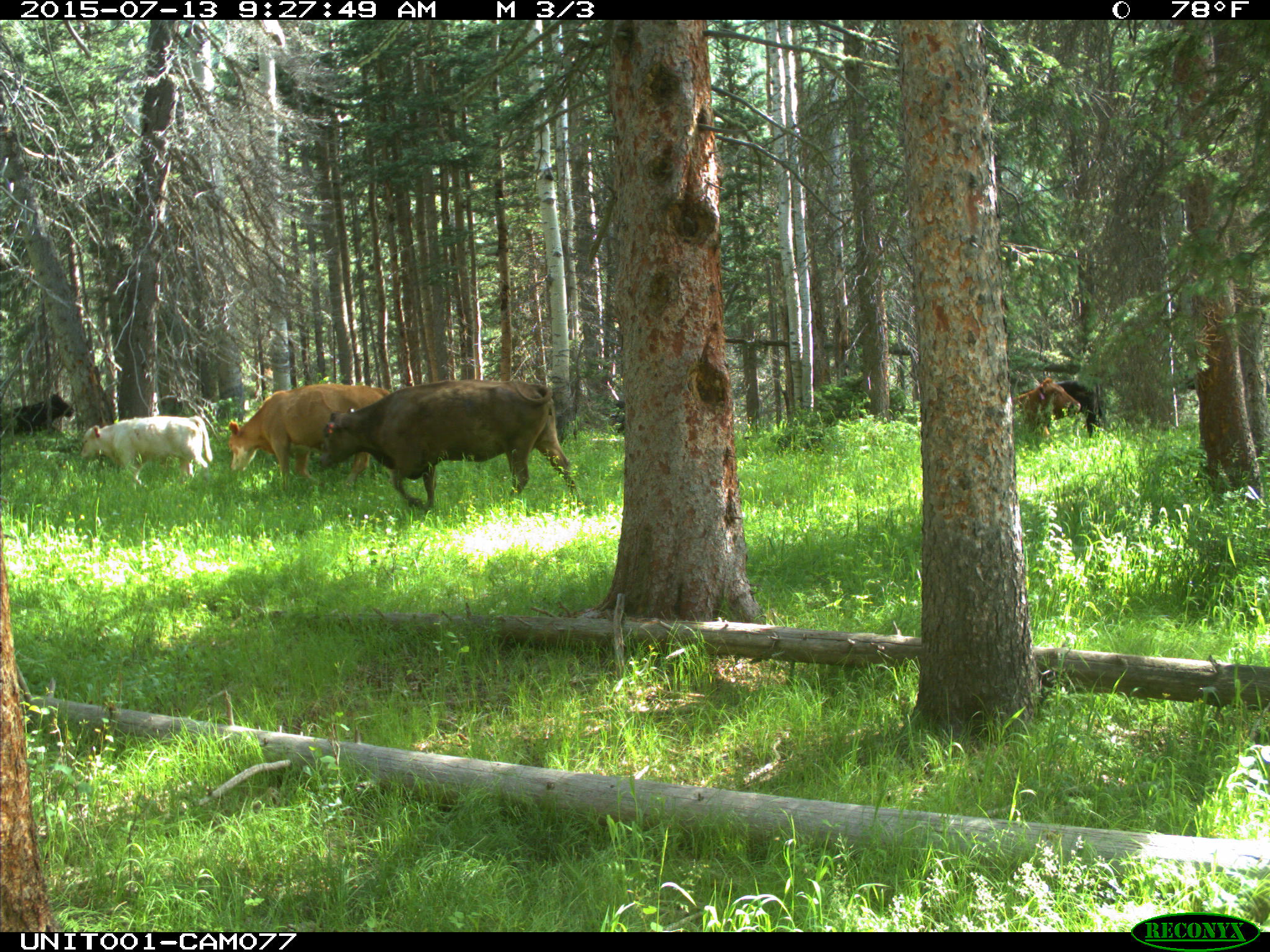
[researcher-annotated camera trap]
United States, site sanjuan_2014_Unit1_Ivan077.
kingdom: Animalia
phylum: Chordata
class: Mammalia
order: Artiodactyla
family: Bovidae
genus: Bos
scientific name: Bos taurus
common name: domestic cow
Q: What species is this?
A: Bos taurus (domestic cow).